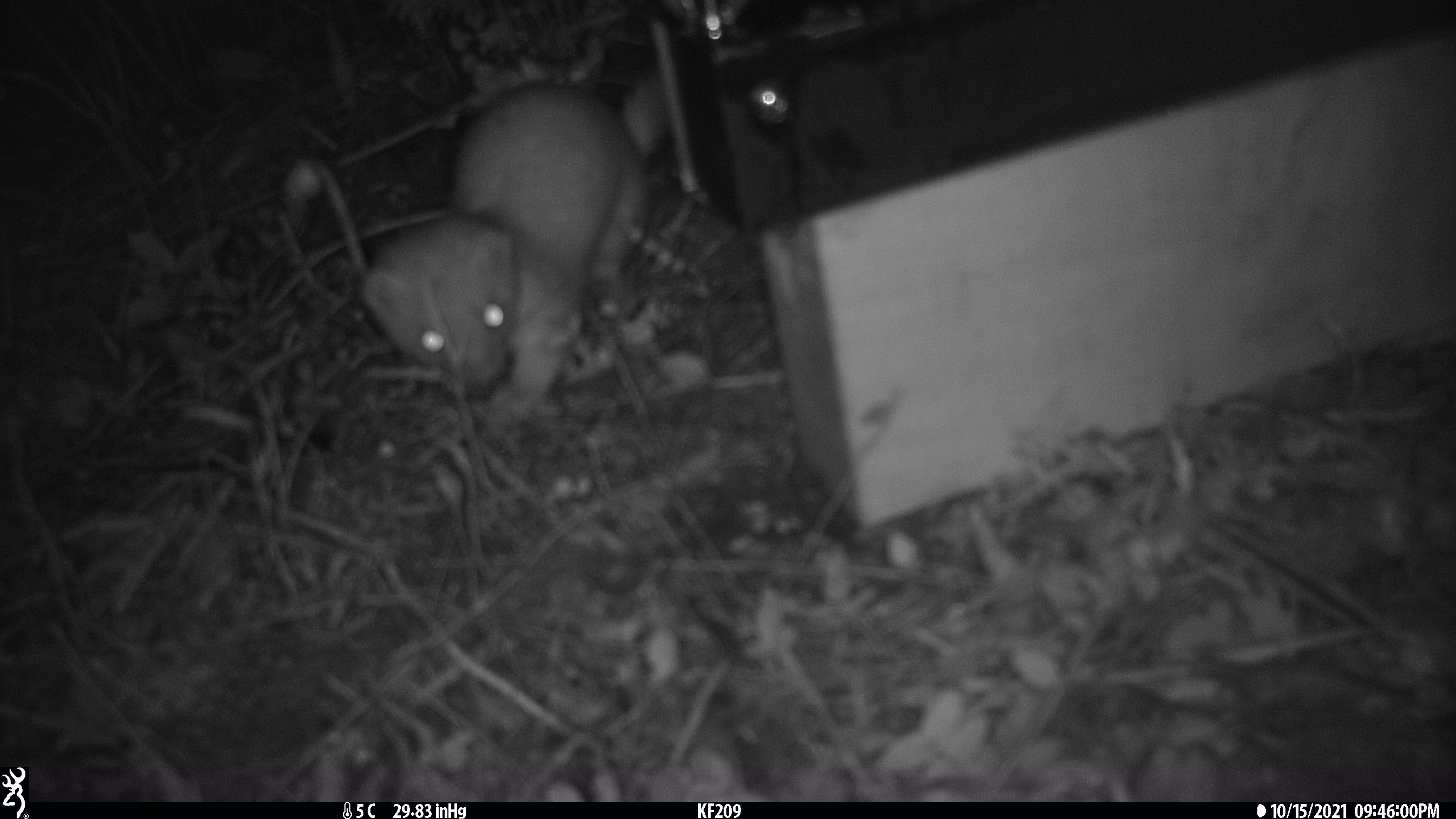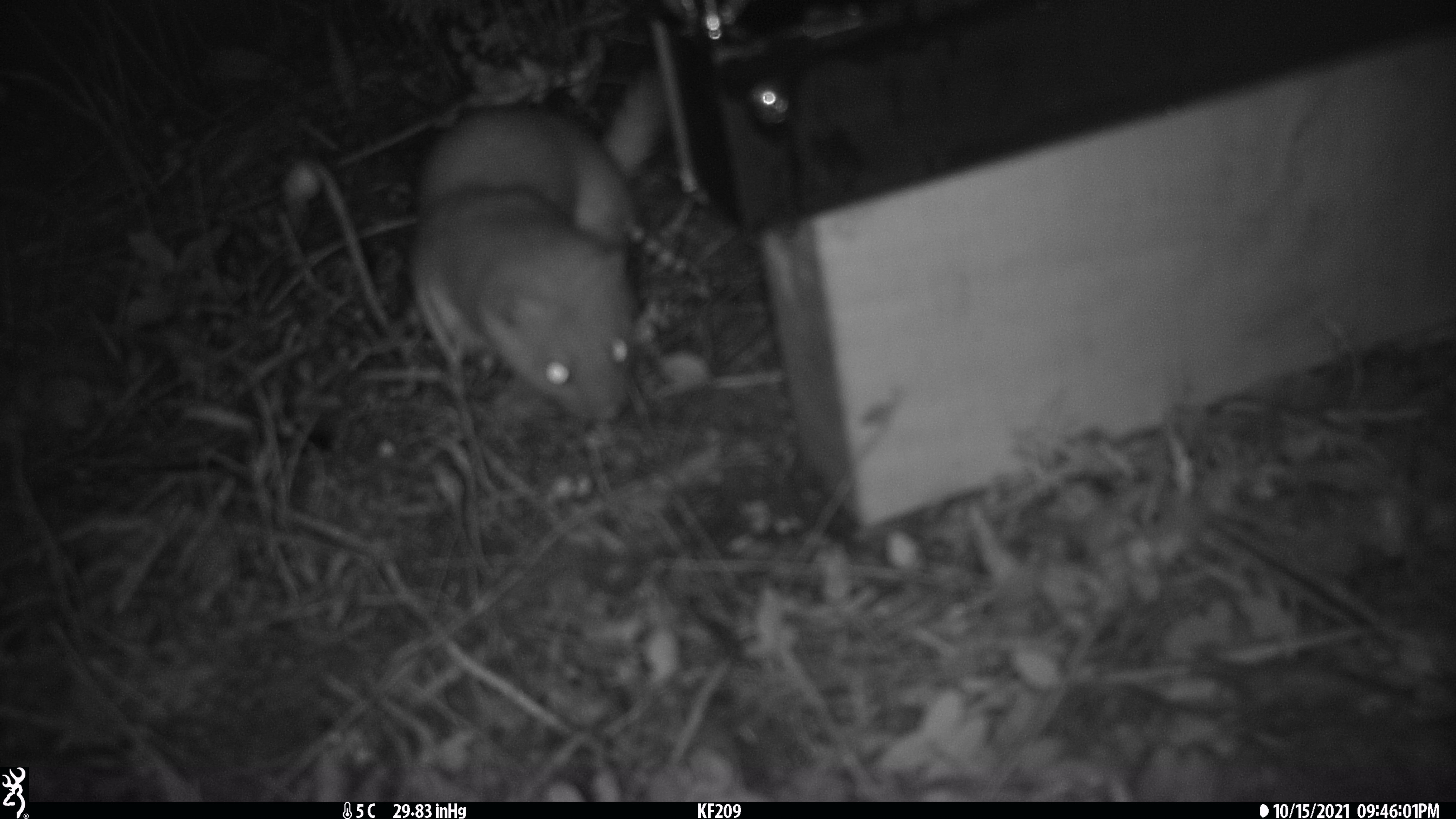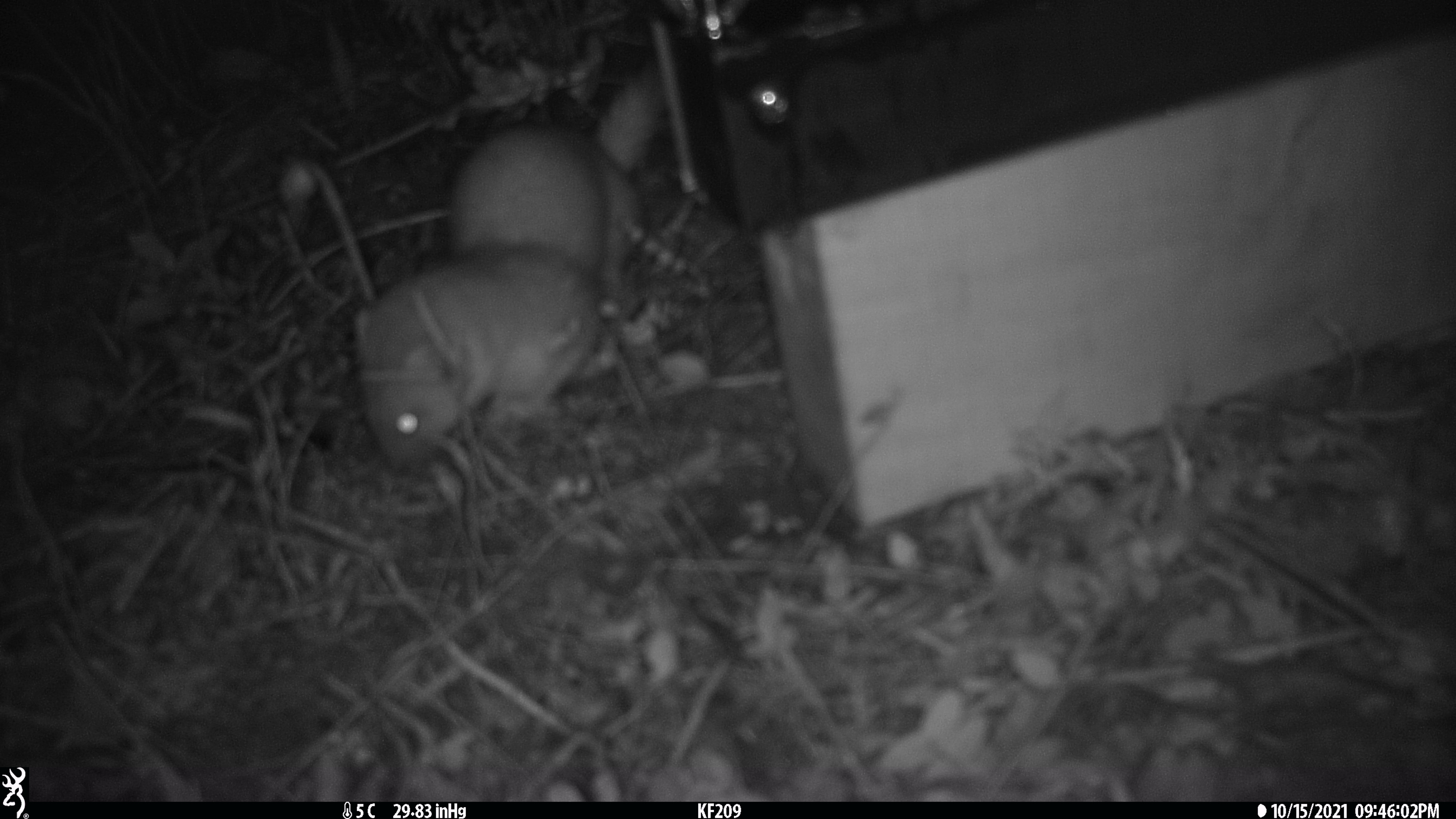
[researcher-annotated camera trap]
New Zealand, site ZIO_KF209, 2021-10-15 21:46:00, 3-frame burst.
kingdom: Animalia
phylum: Chordata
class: Mammalia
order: Carnivora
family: Mustelidae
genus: Mustela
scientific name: Mustela erminea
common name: stoat